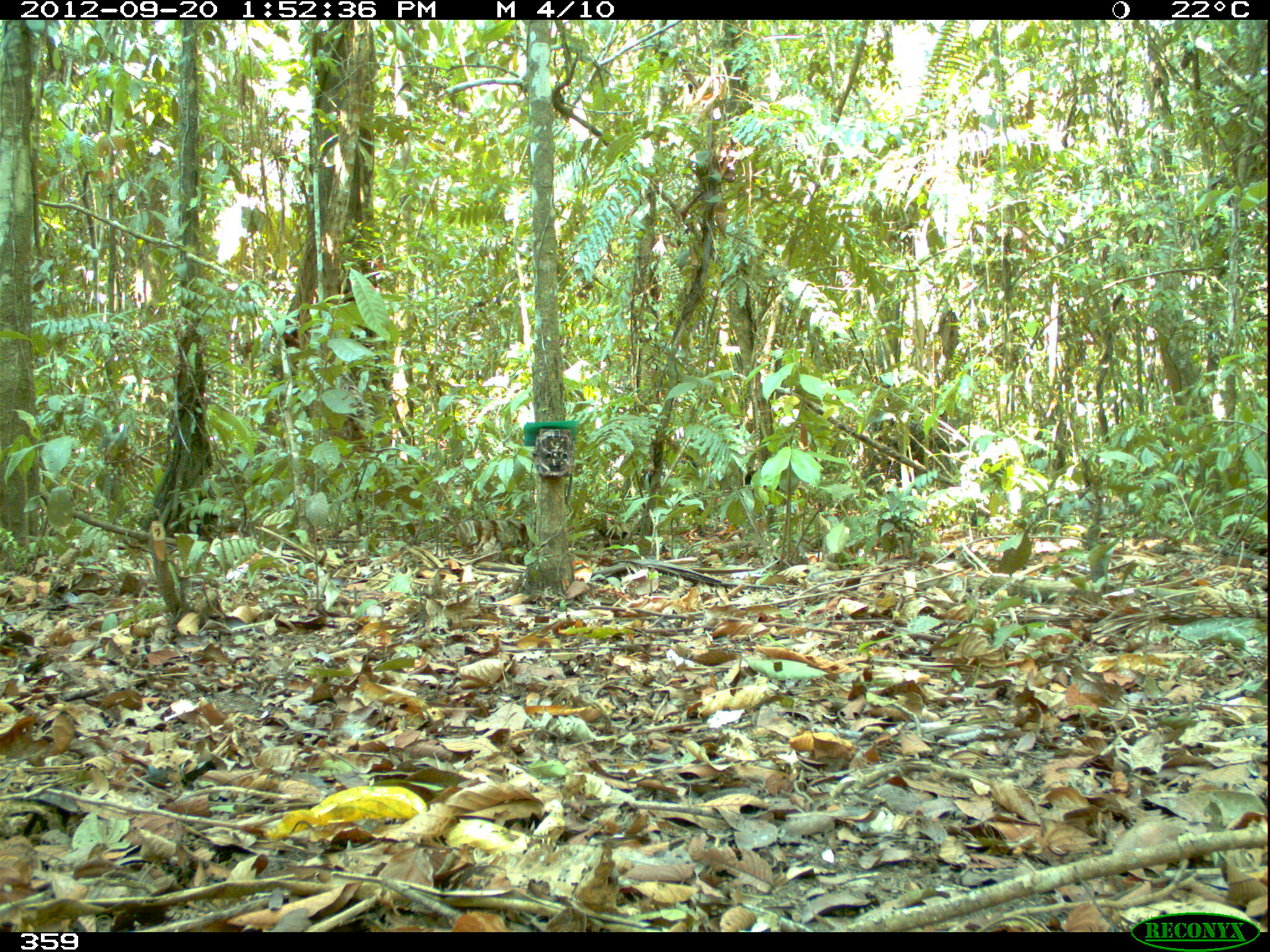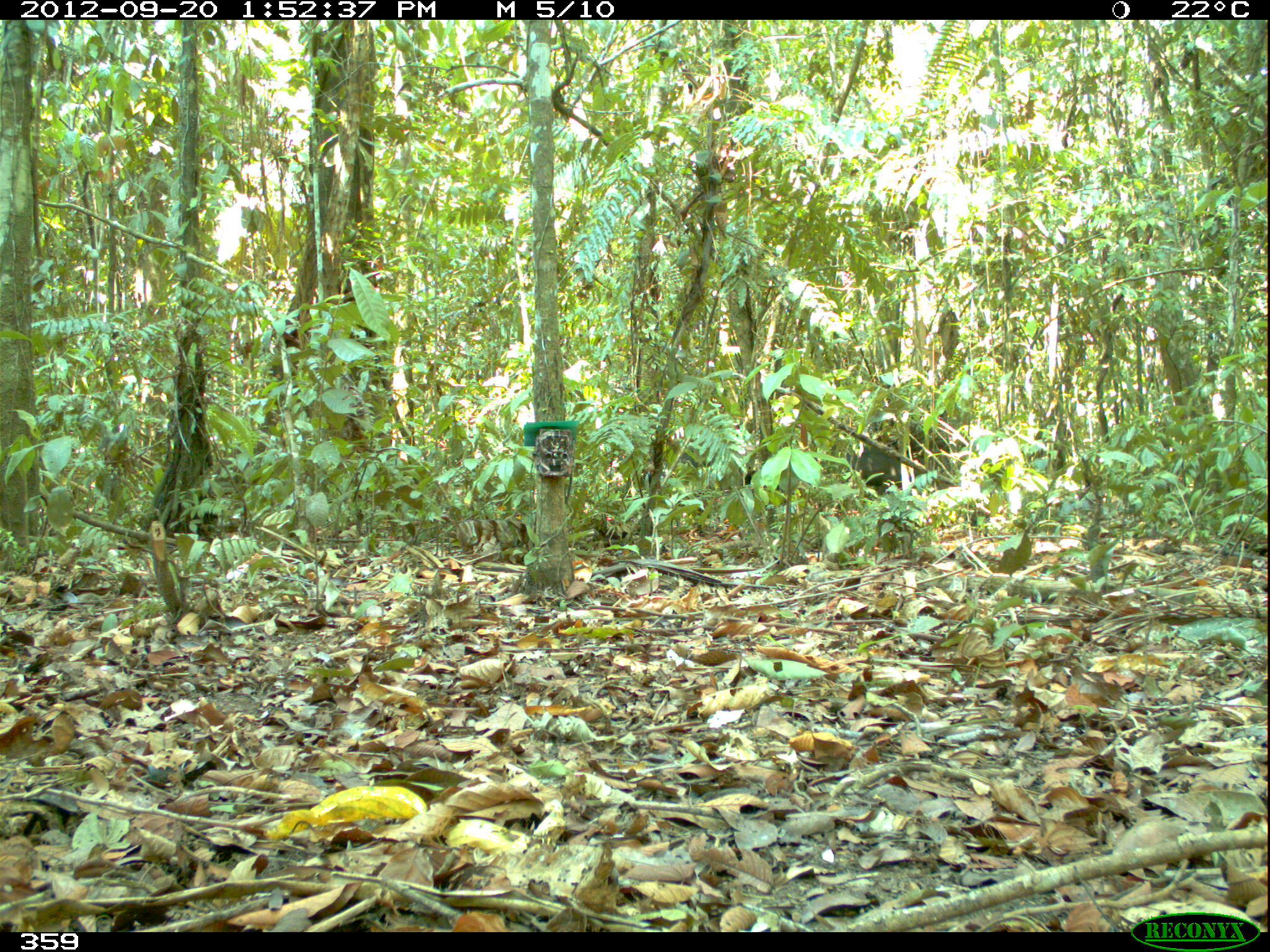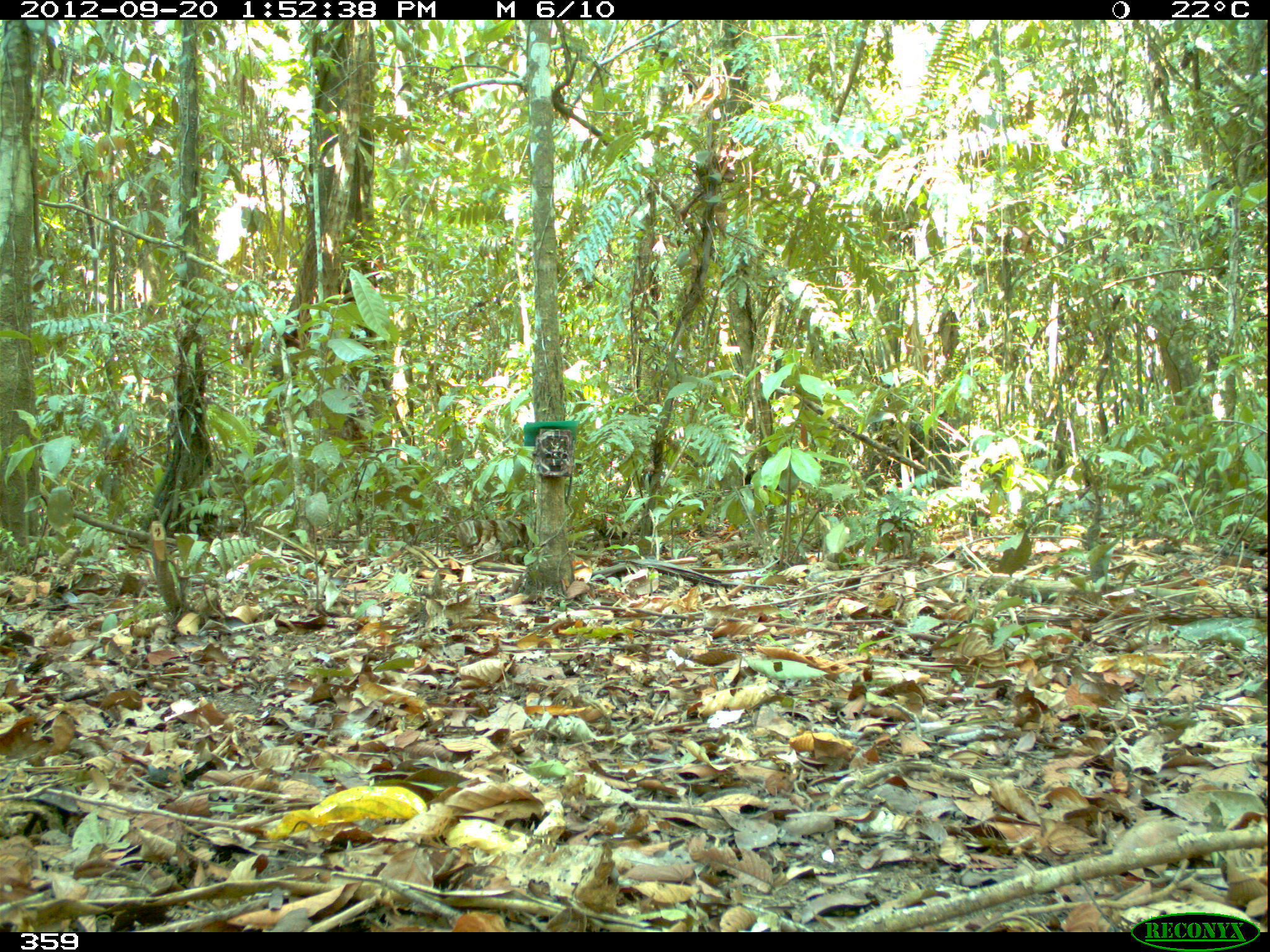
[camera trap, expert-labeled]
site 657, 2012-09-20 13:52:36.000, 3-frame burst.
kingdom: Animalia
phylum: Chordata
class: Mammalia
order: Artiodactyla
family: Tayassuidae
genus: Tayassu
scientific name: Tayassu pecari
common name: white-lipped peccary